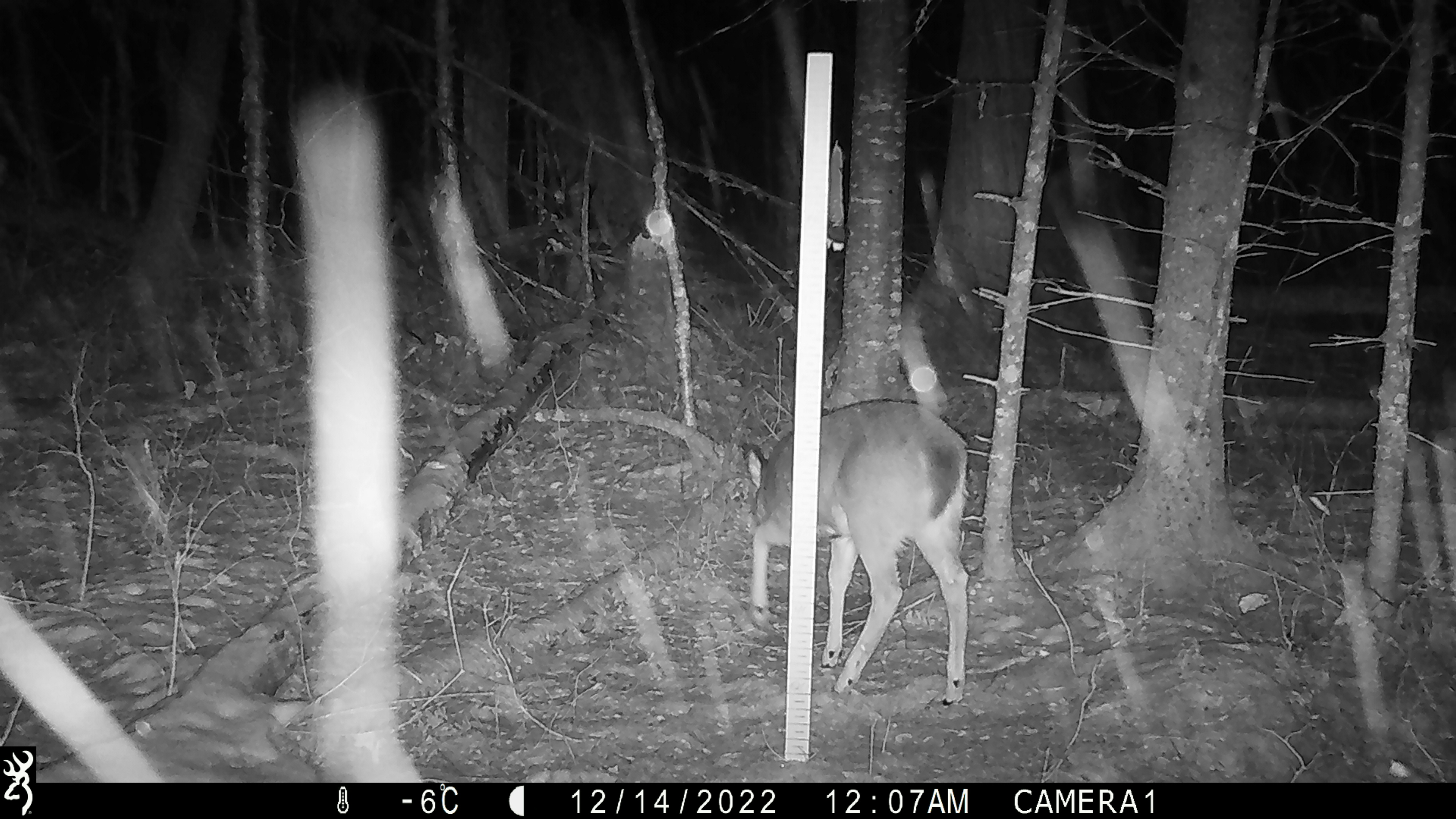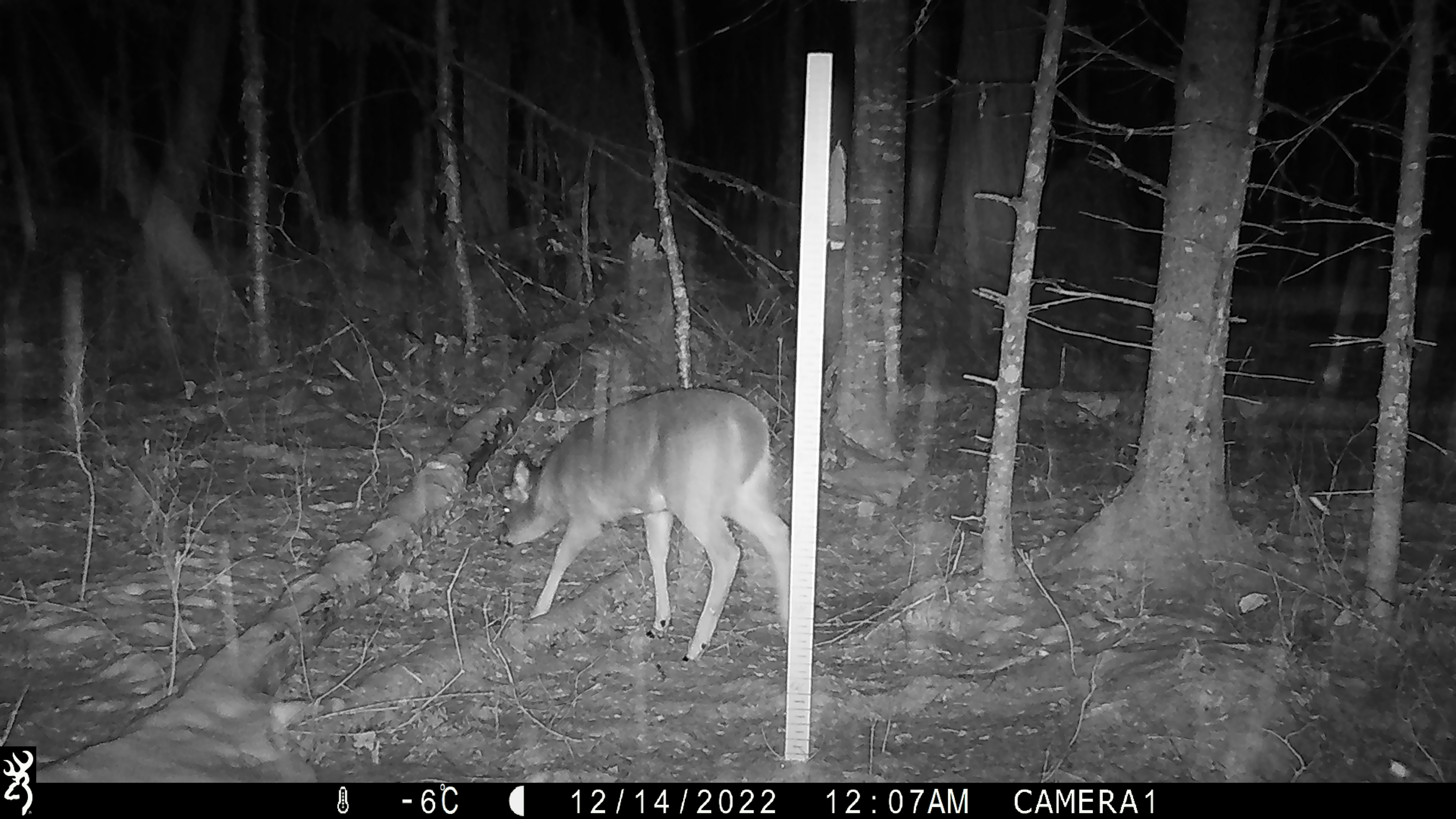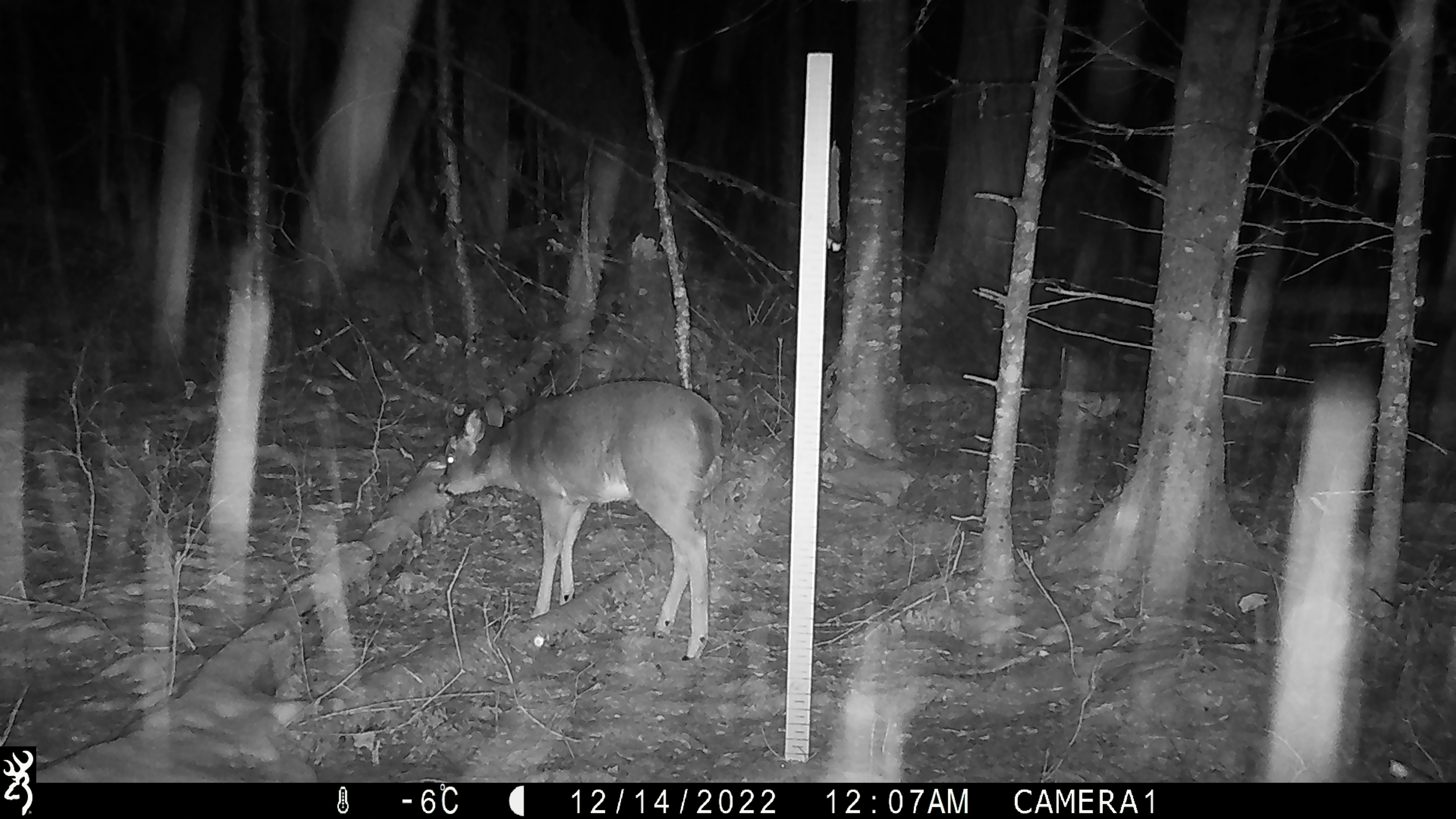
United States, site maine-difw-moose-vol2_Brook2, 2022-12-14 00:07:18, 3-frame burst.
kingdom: Animalia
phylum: Chordata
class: Mammalia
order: Artiodactyla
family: Cervidae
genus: Odocoileus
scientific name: Odocoileus virginianus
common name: white-tailed deer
White-tailed deer (Odocoileus virginianus).